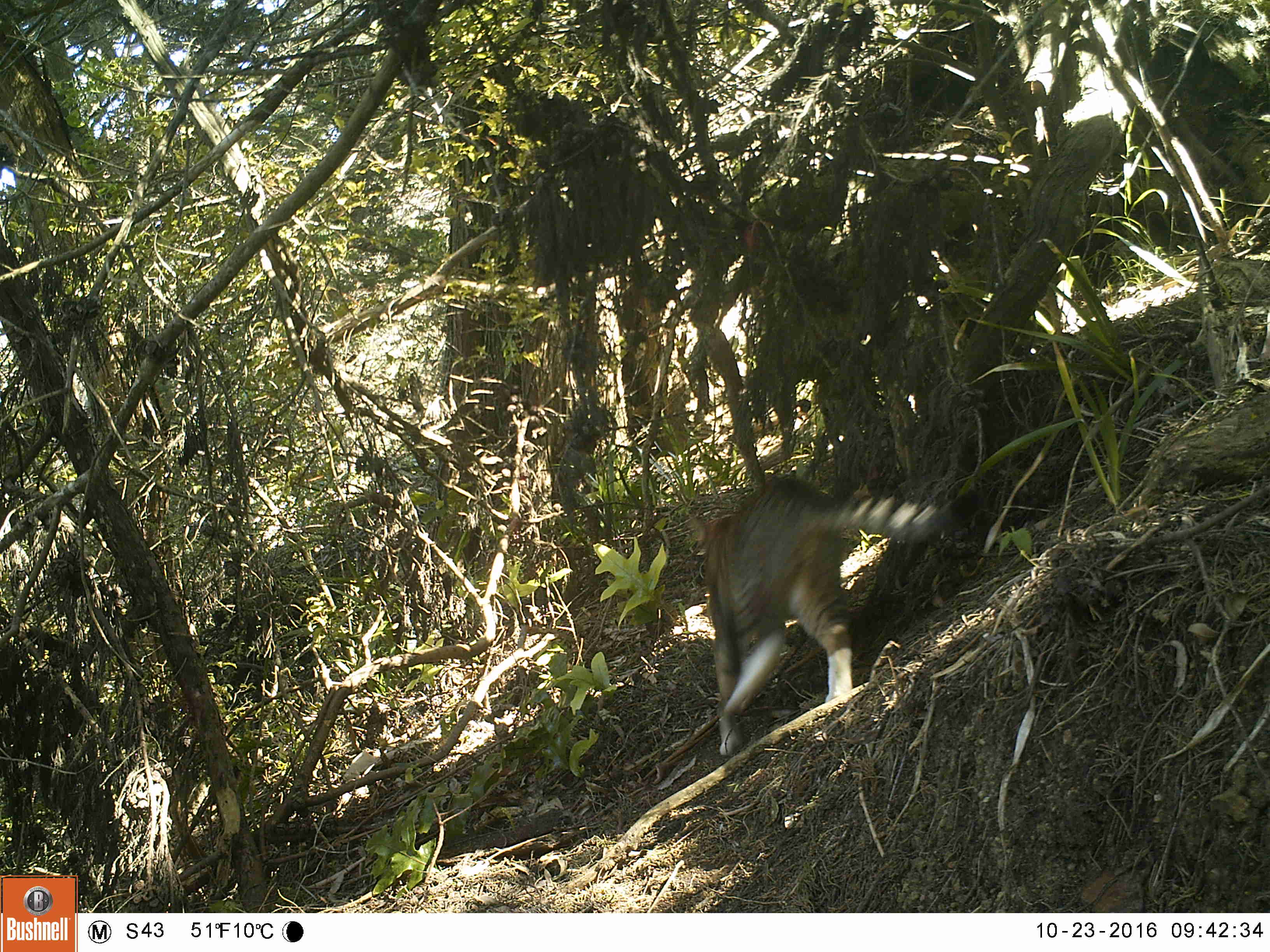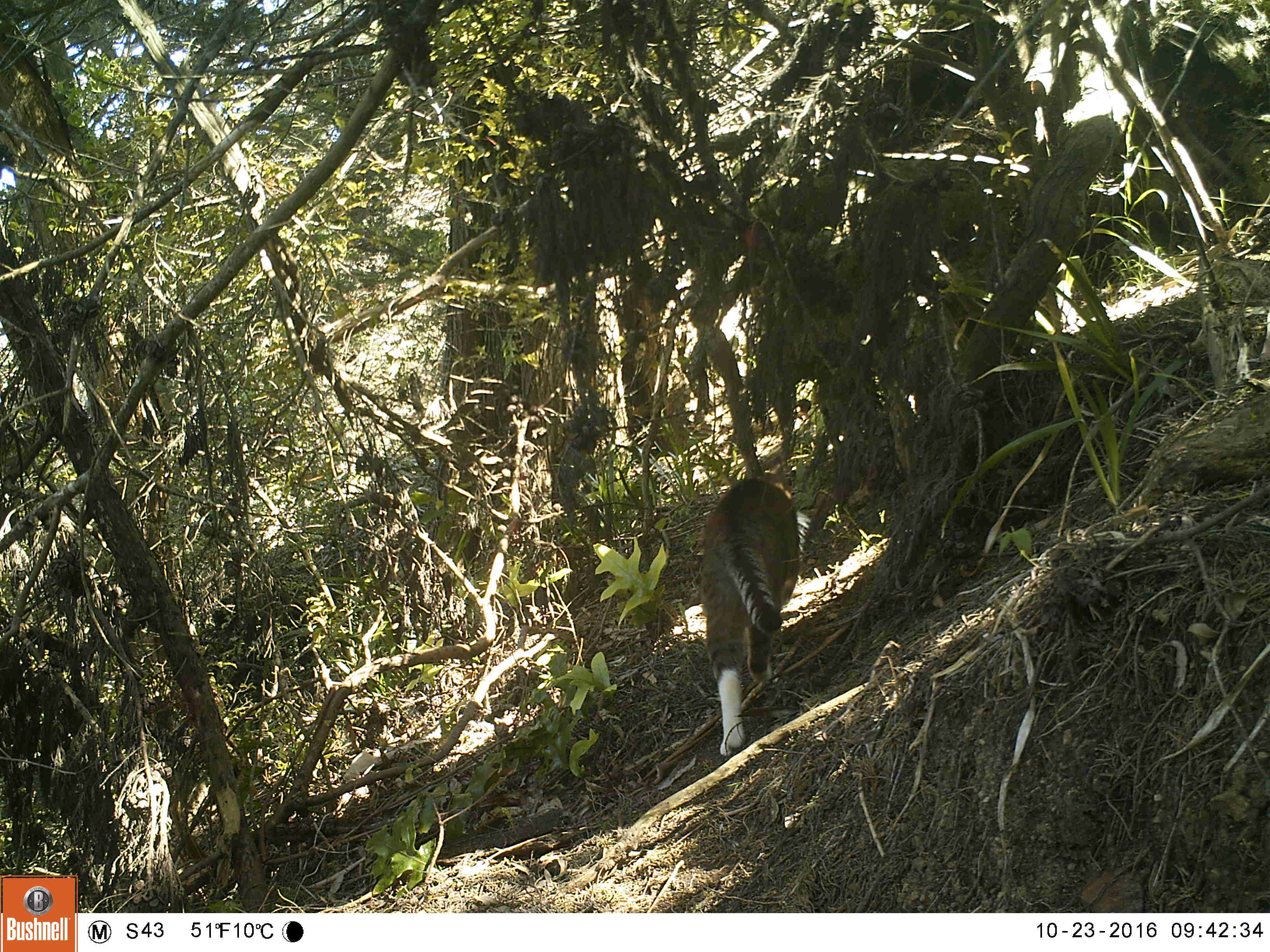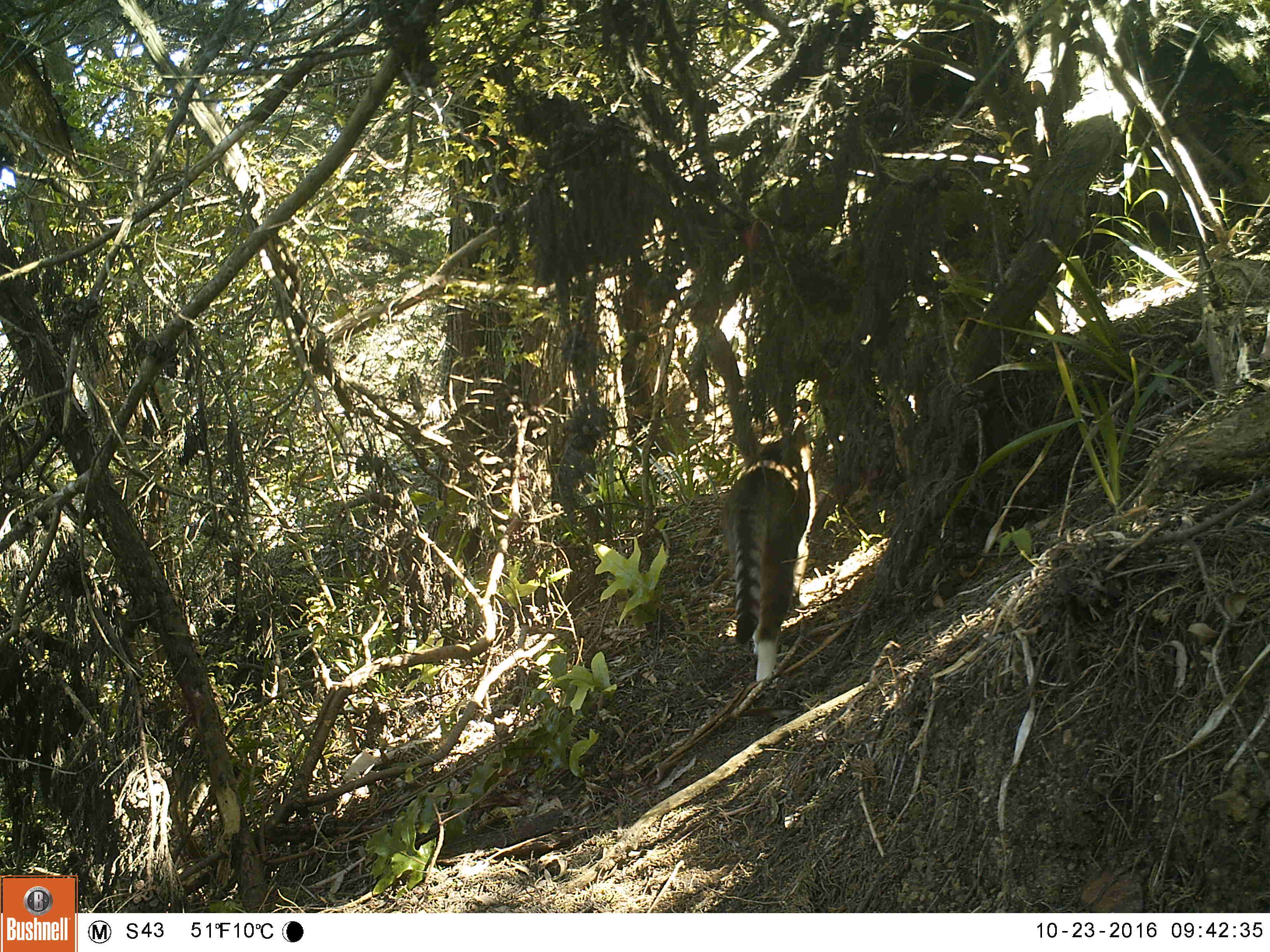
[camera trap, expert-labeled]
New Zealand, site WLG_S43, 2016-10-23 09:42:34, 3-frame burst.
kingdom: Animalia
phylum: Chordata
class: Mammalia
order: Carnivora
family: Felidae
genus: Felis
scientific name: Felis catus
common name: domestic cat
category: cat